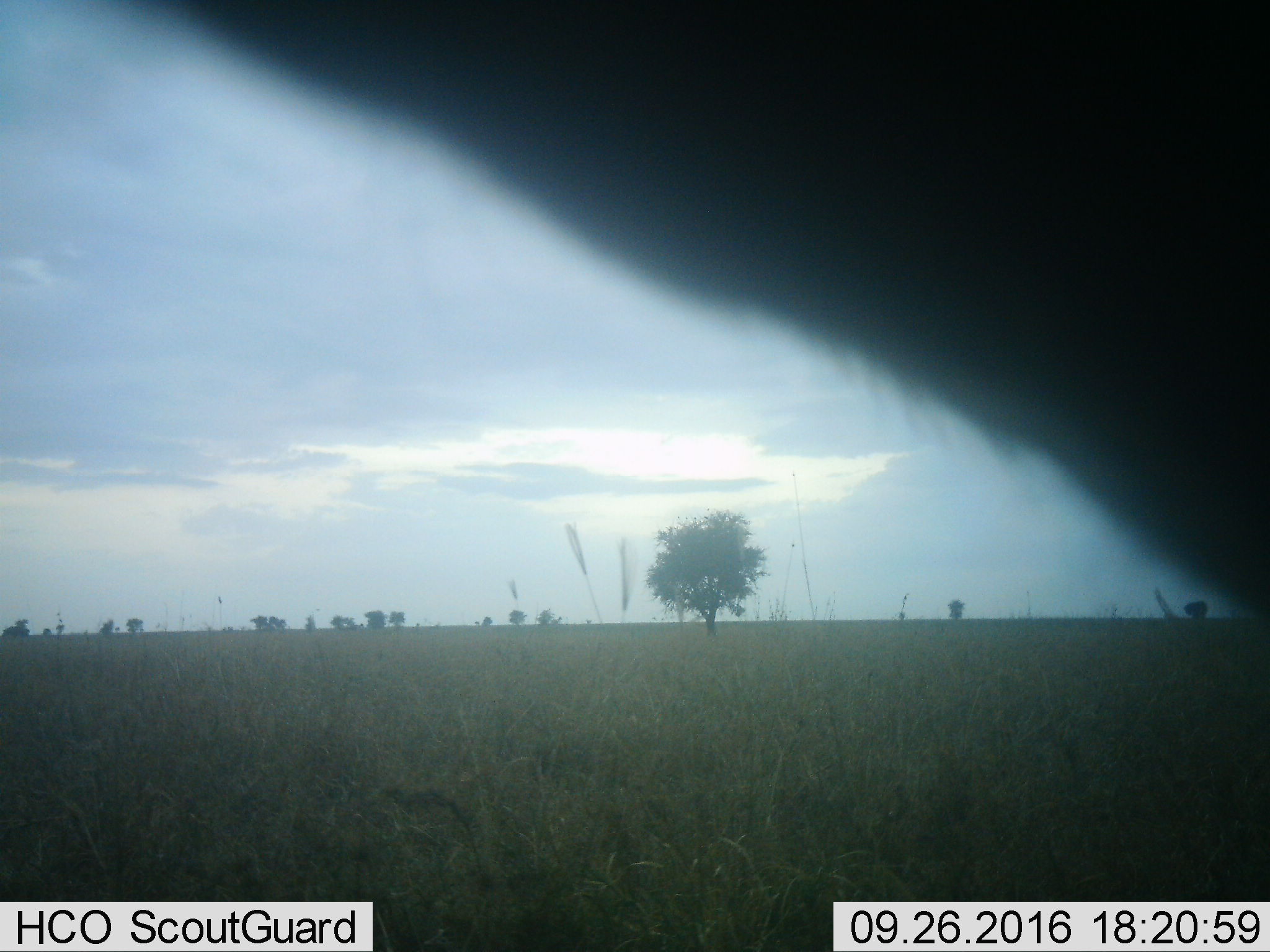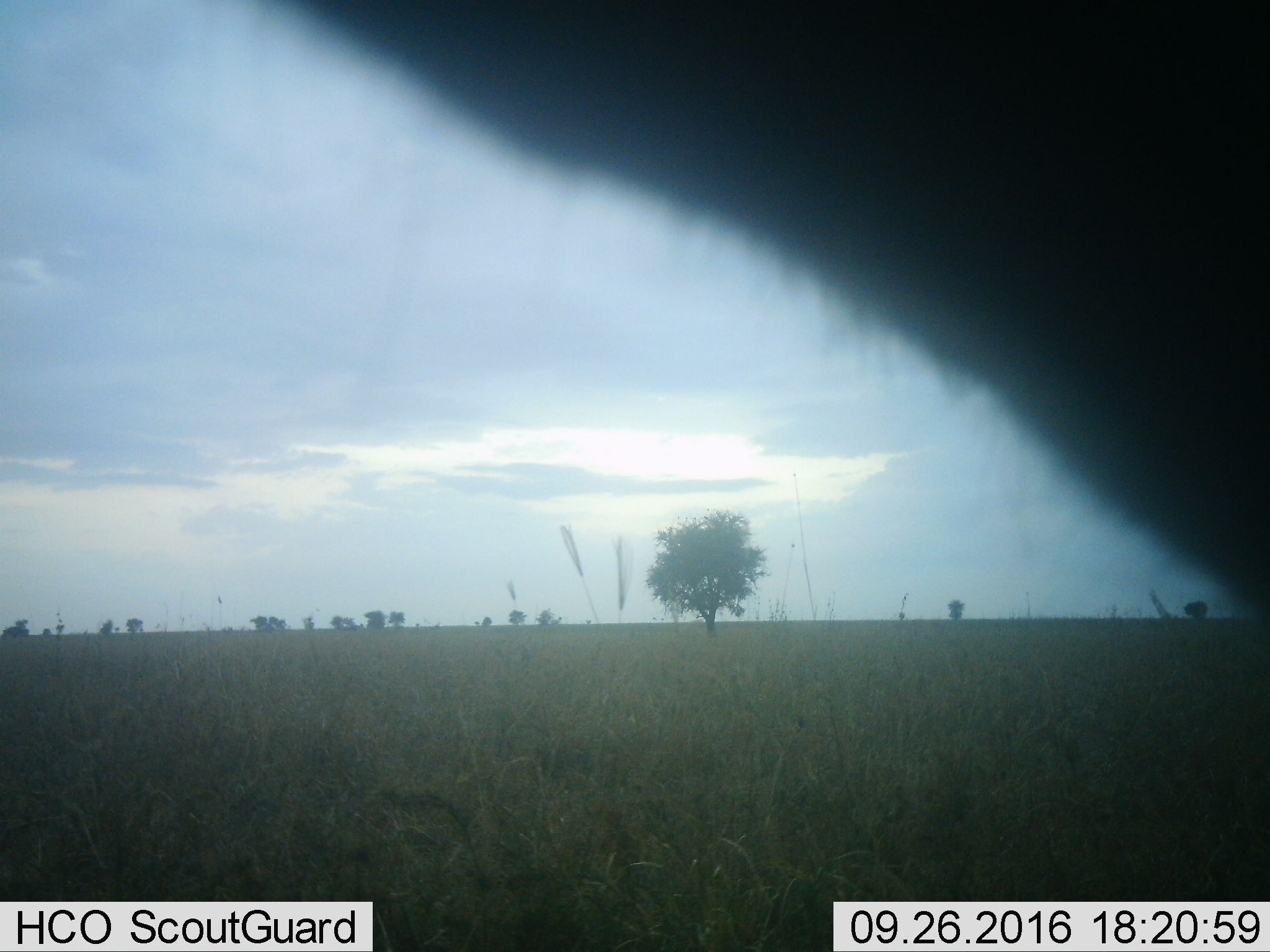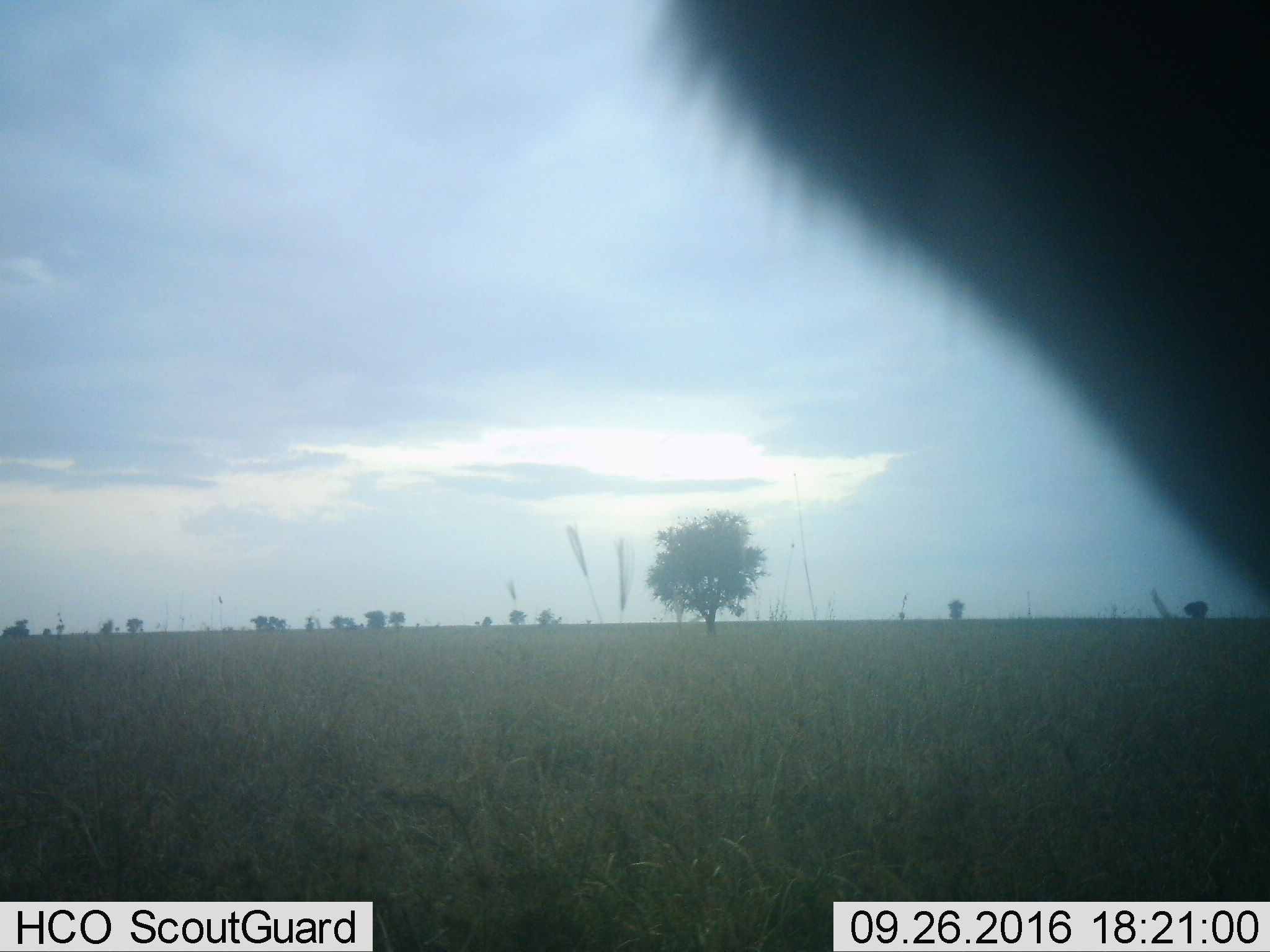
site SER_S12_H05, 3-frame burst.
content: unidentified animal